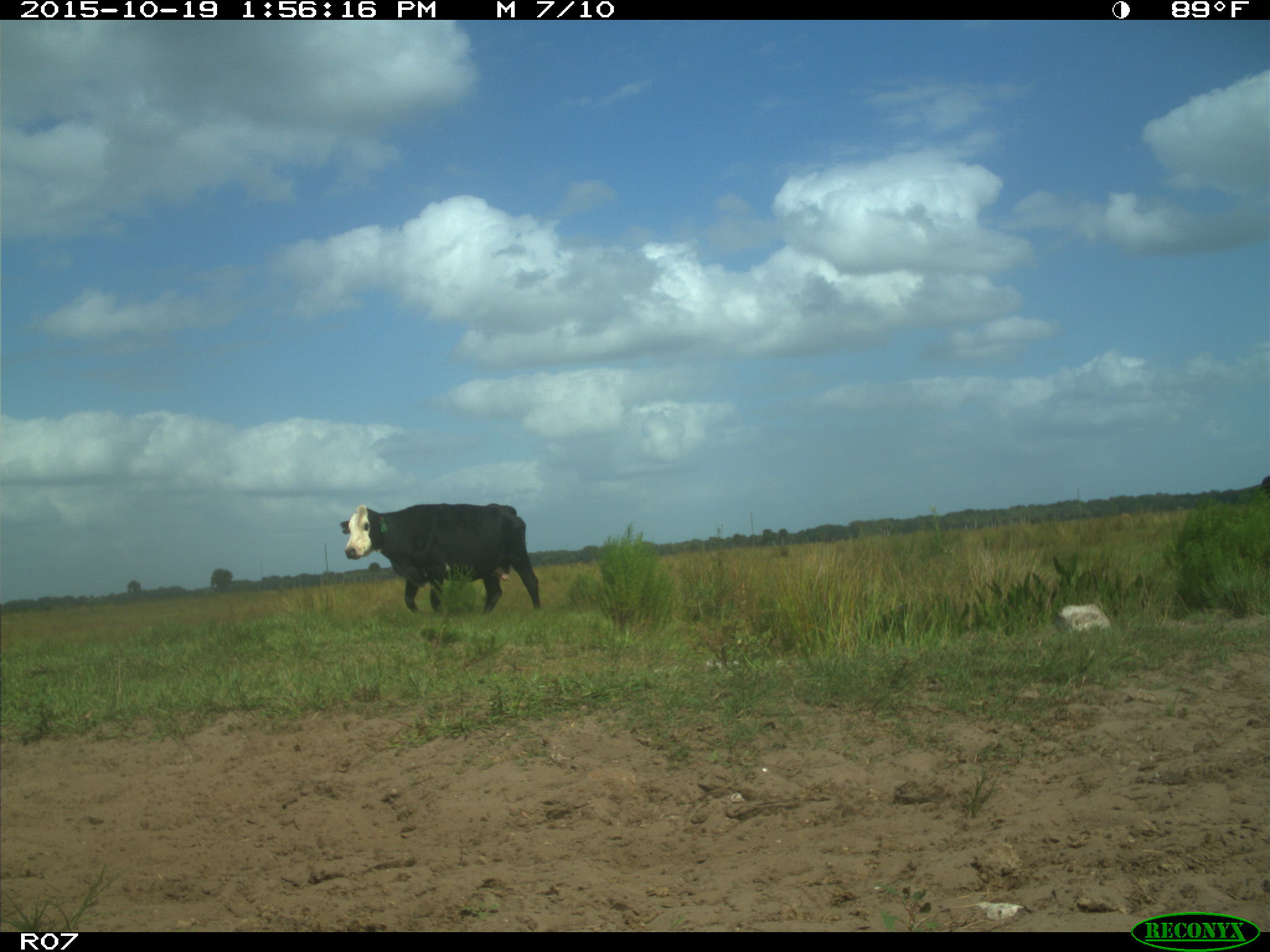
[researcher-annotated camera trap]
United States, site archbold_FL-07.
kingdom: Animalia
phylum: Chordata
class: Mammalia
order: Artiodactyla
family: Bovidae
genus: Bos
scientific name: Bos taurus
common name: domestic cow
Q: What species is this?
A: Bos taurus (domestic cow).